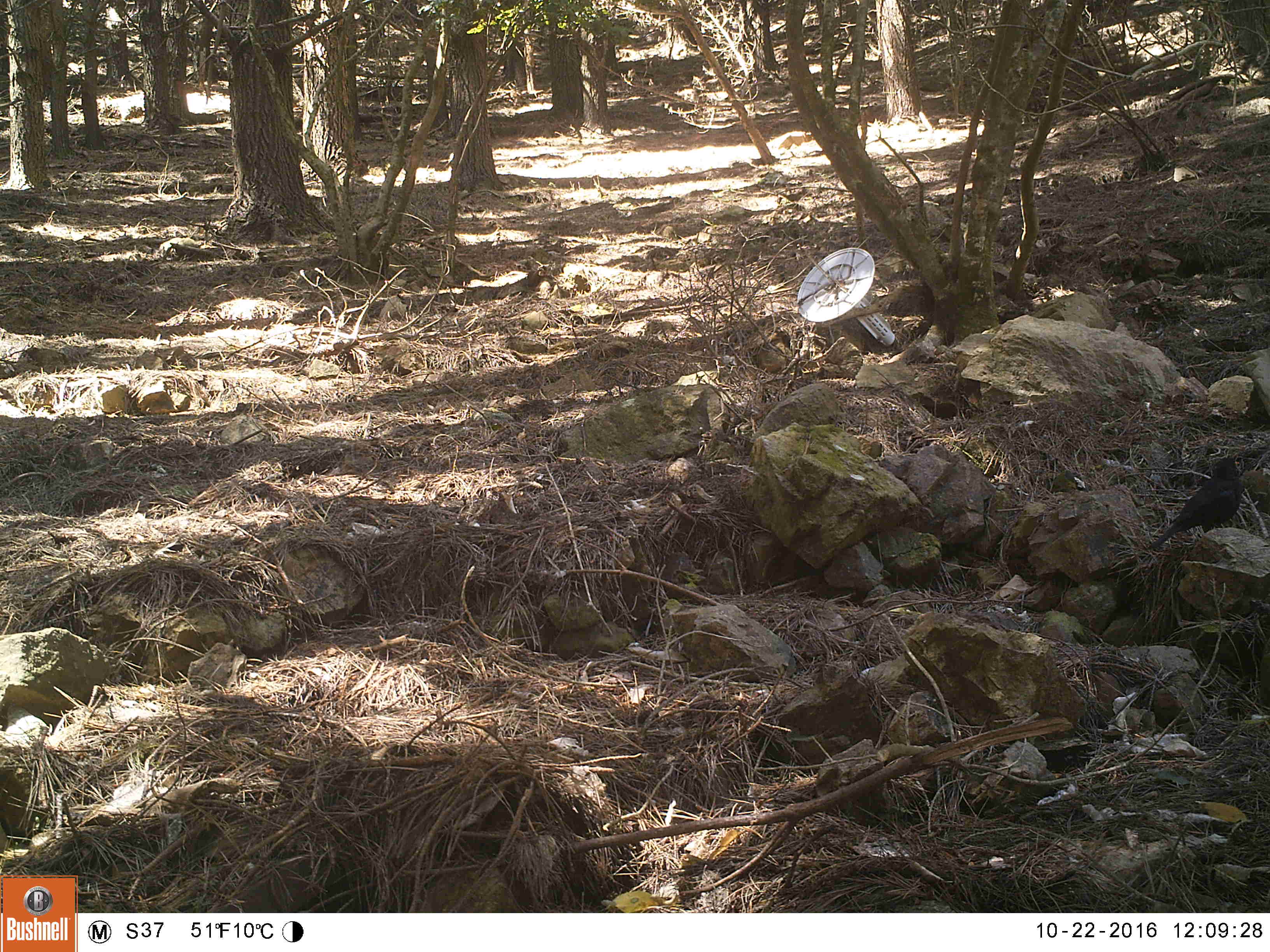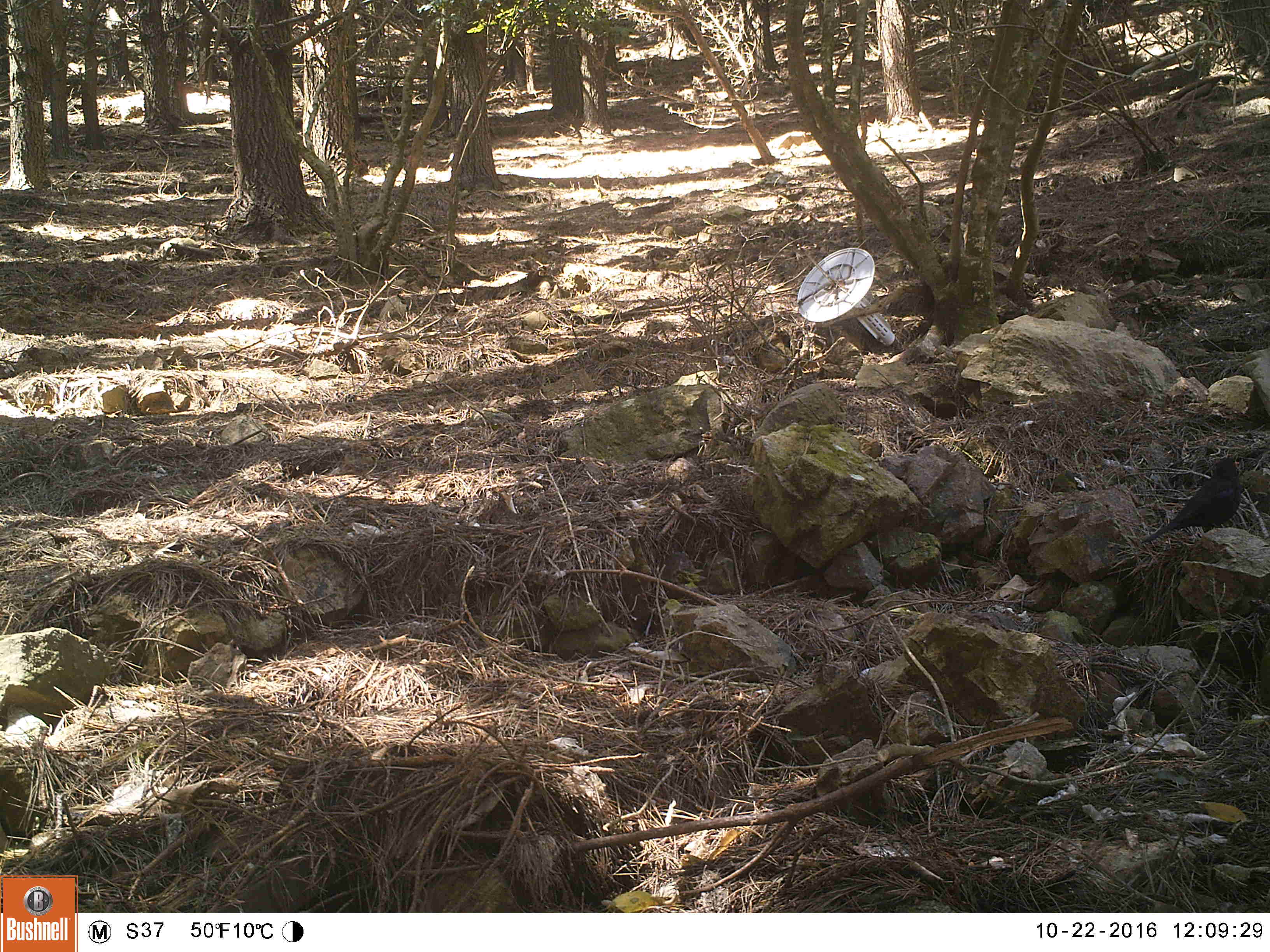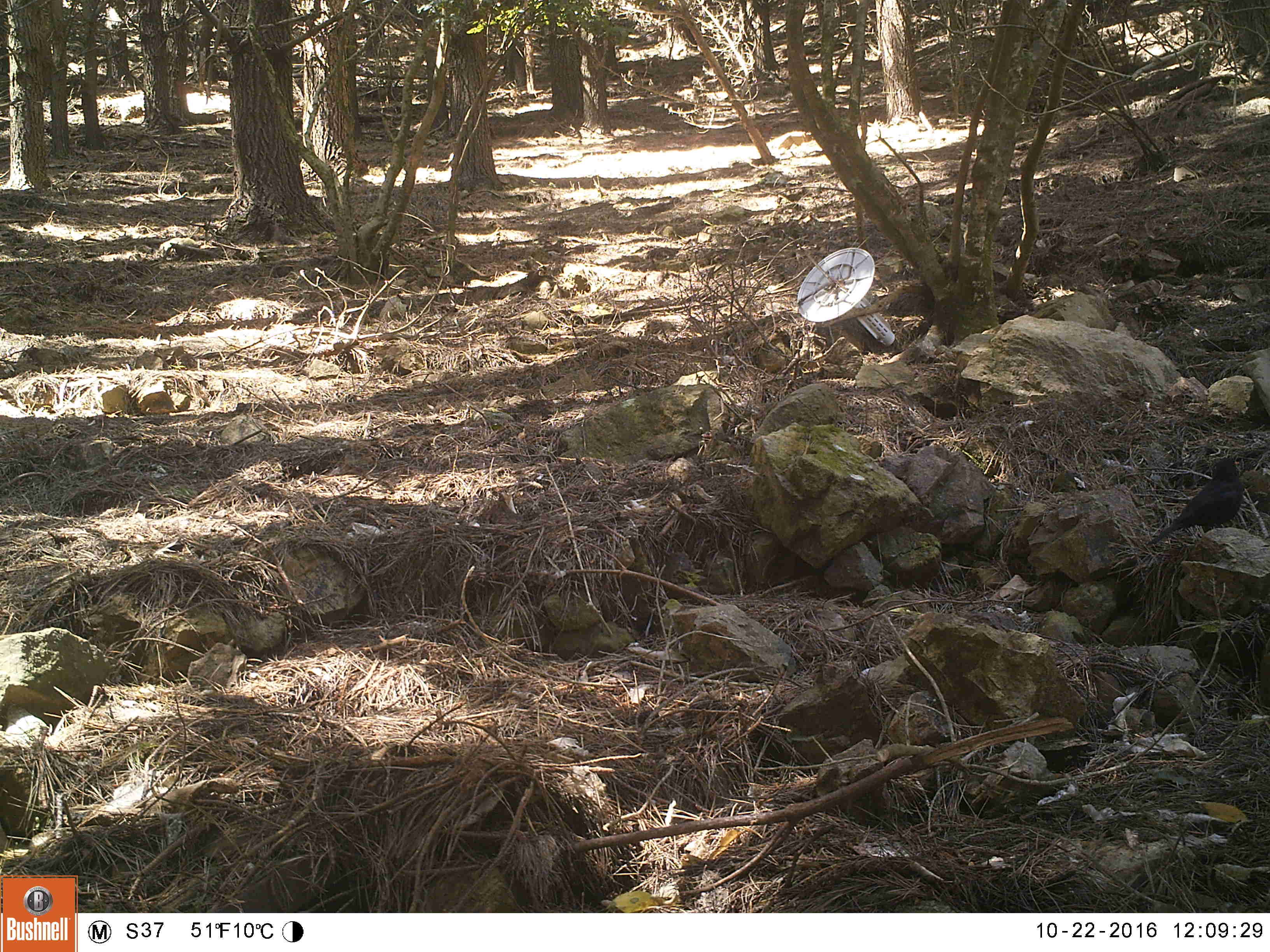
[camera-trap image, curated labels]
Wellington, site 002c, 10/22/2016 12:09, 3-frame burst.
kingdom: Animalia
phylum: Chordata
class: Aves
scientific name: Aves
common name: bird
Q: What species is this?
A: Bird (Aves).